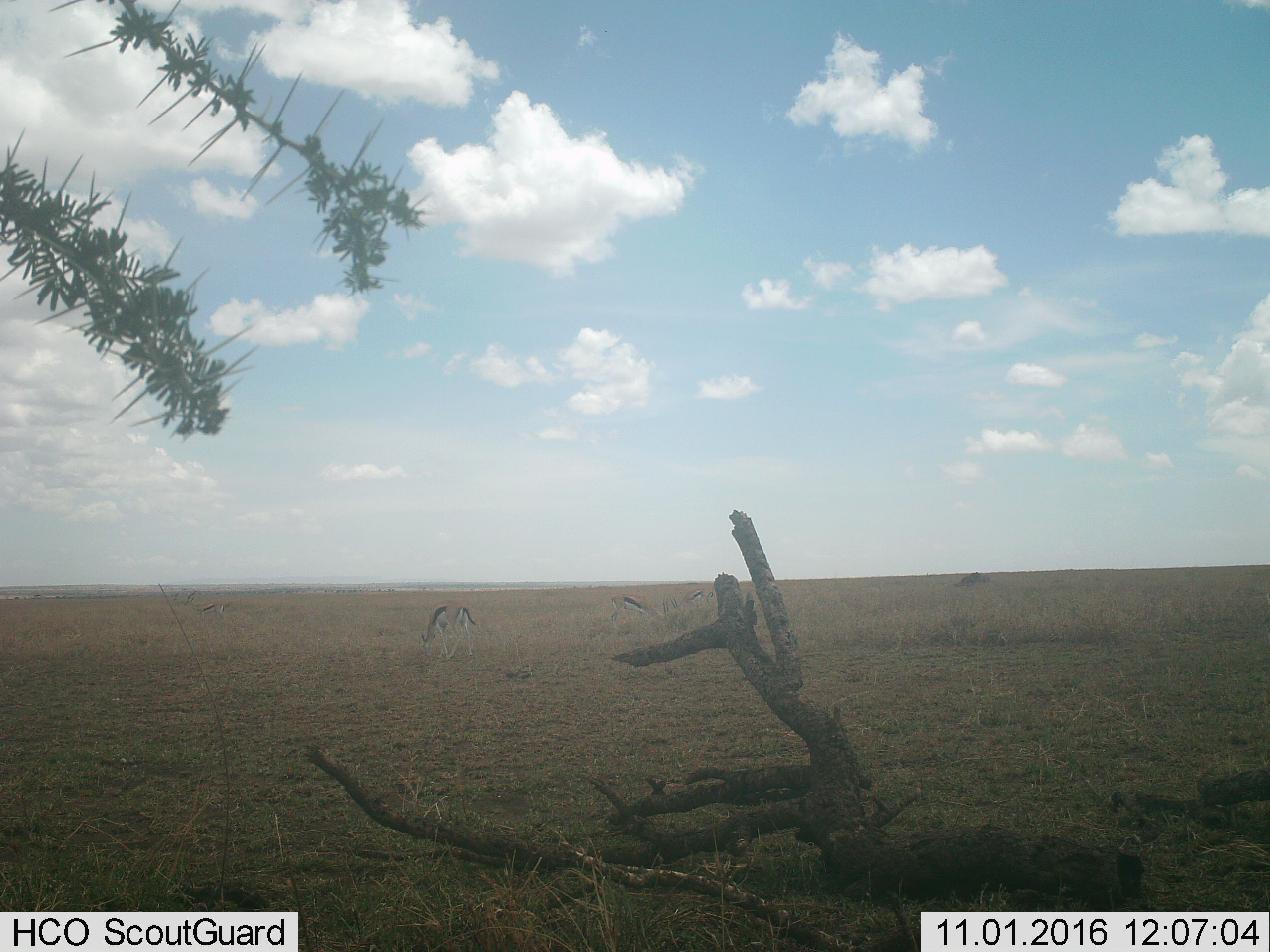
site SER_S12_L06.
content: unidentified animal